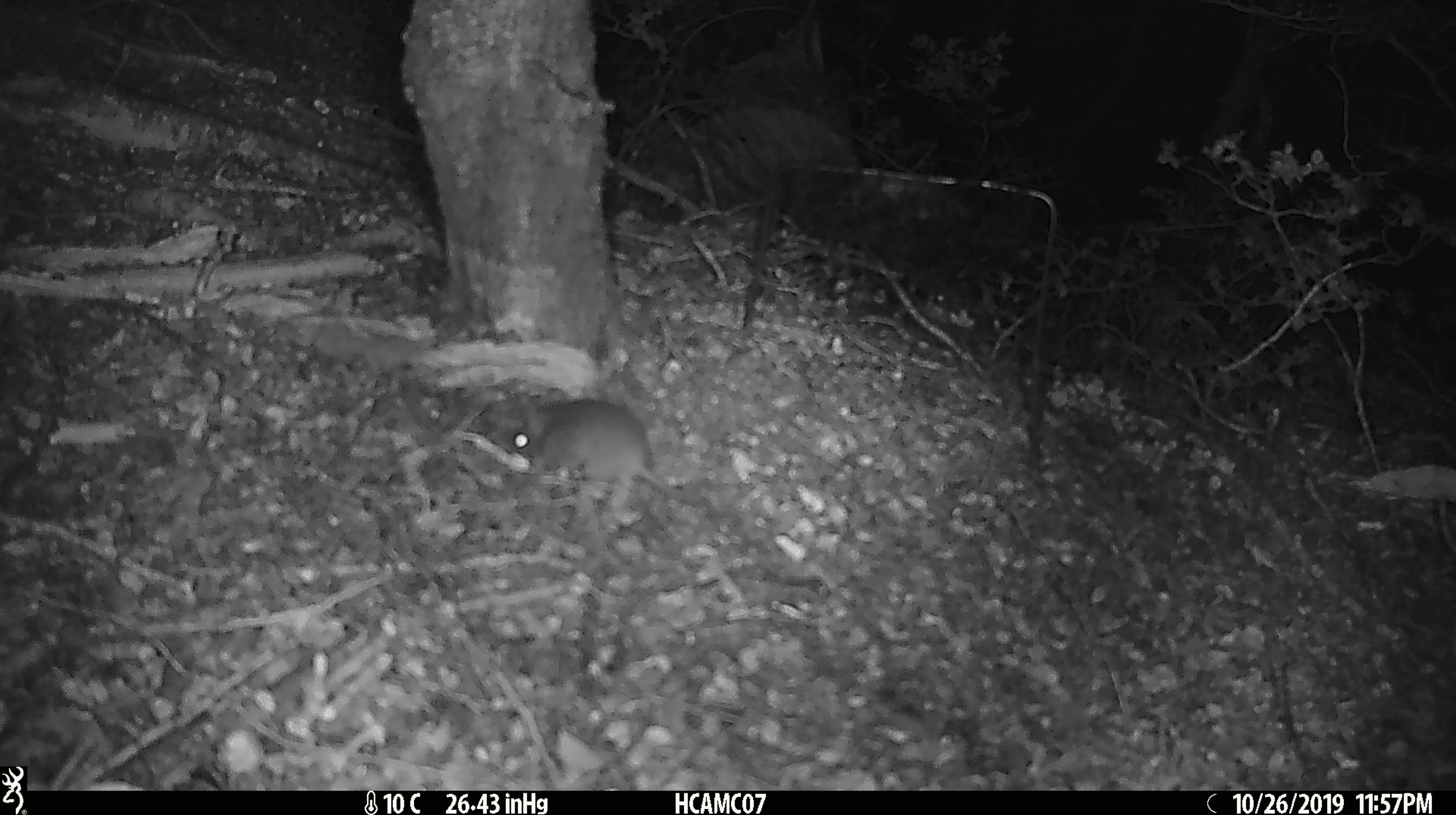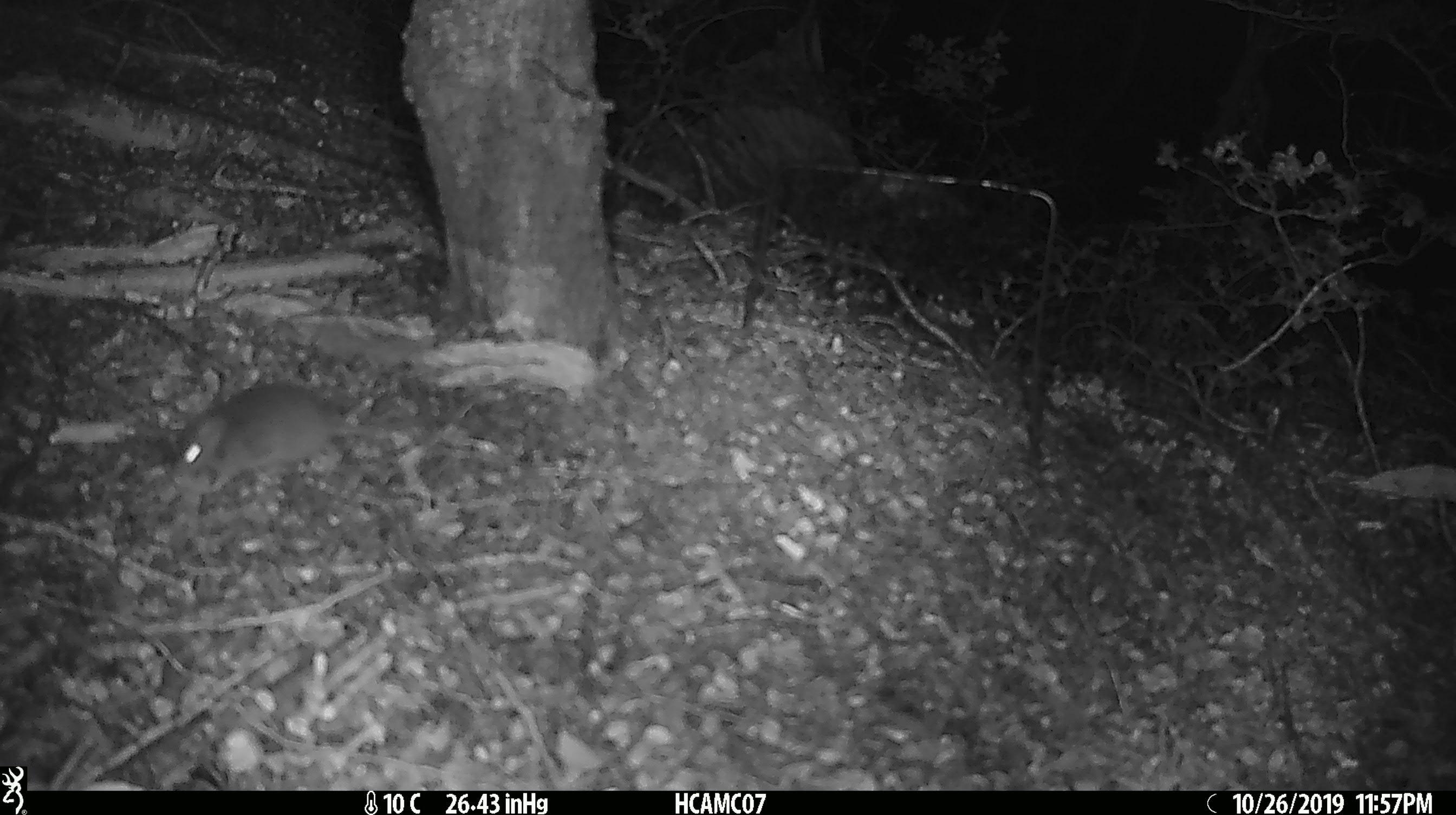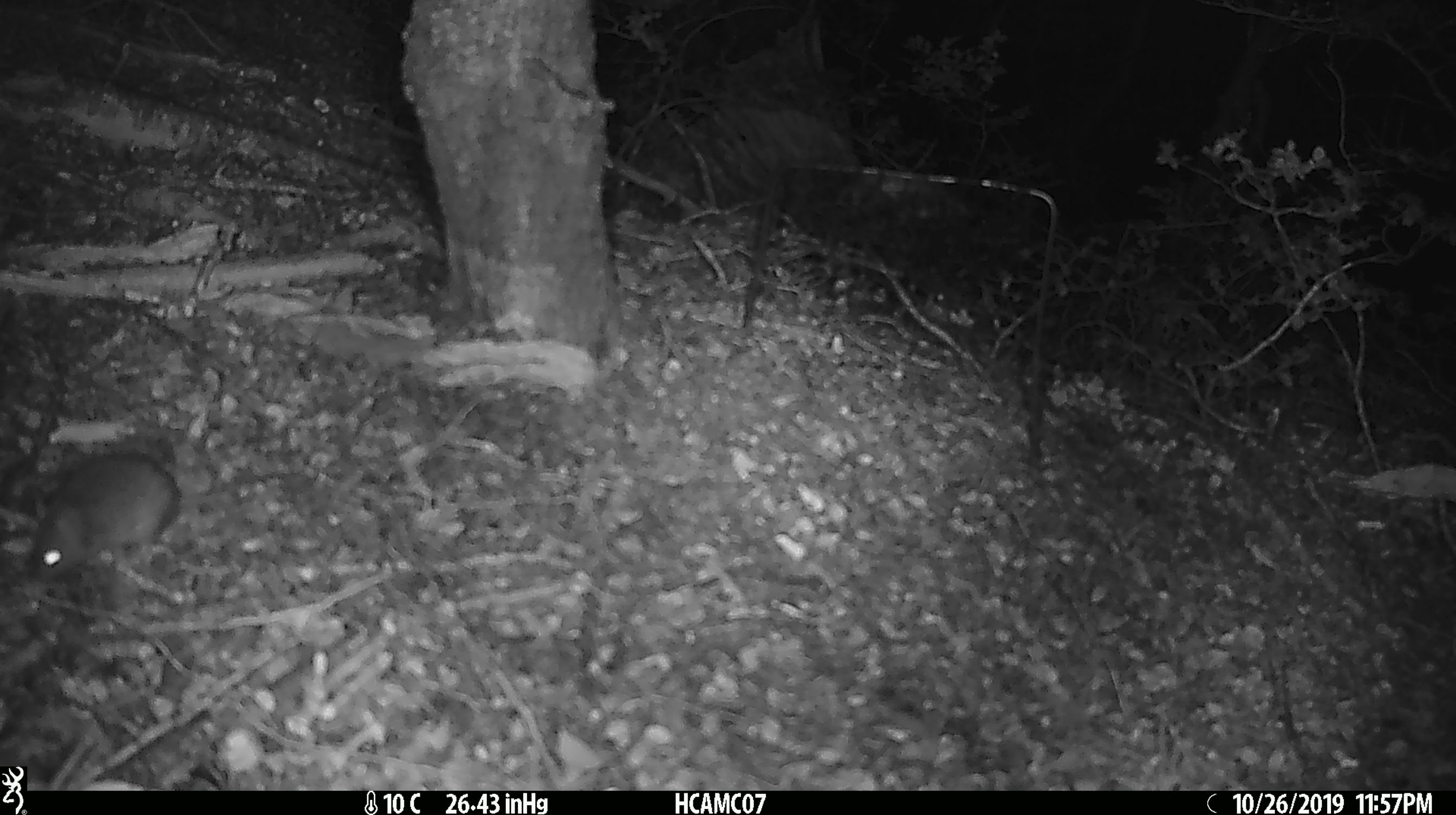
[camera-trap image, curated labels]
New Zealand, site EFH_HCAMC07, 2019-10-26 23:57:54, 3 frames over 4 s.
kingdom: Animalia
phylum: Chordata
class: Mammalia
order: Rodentia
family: Muridae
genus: Mus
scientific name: Mus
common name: mouse